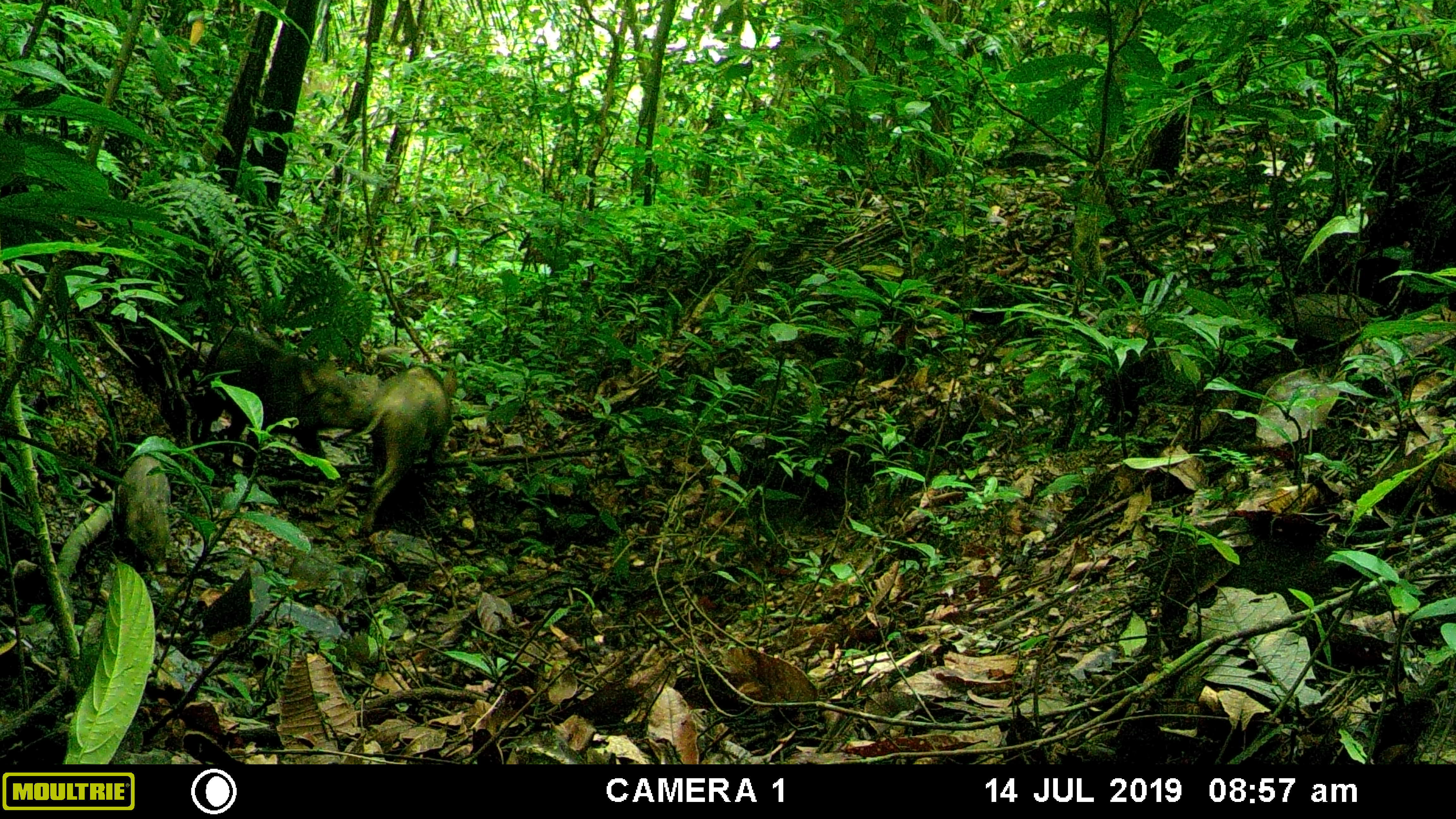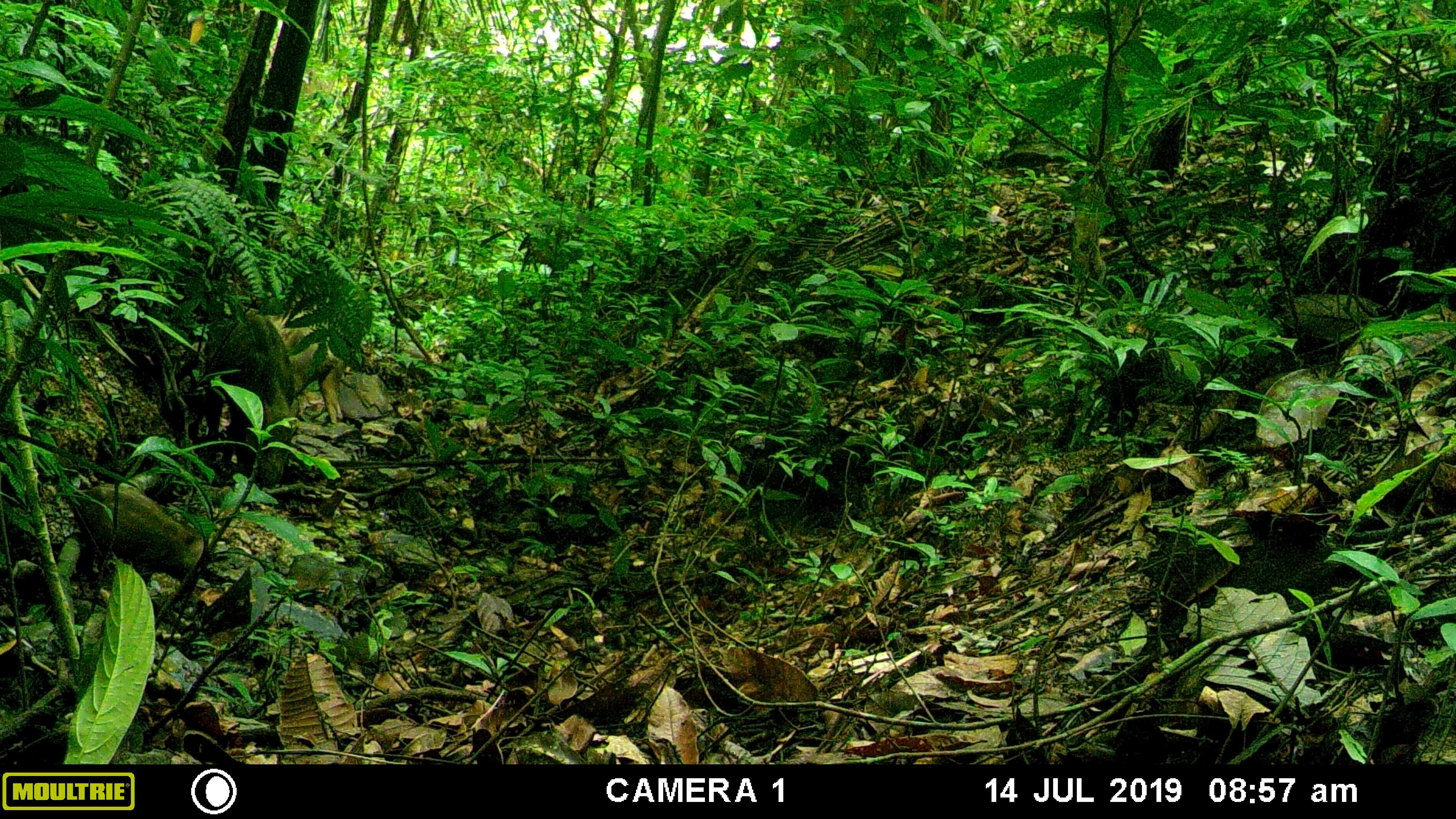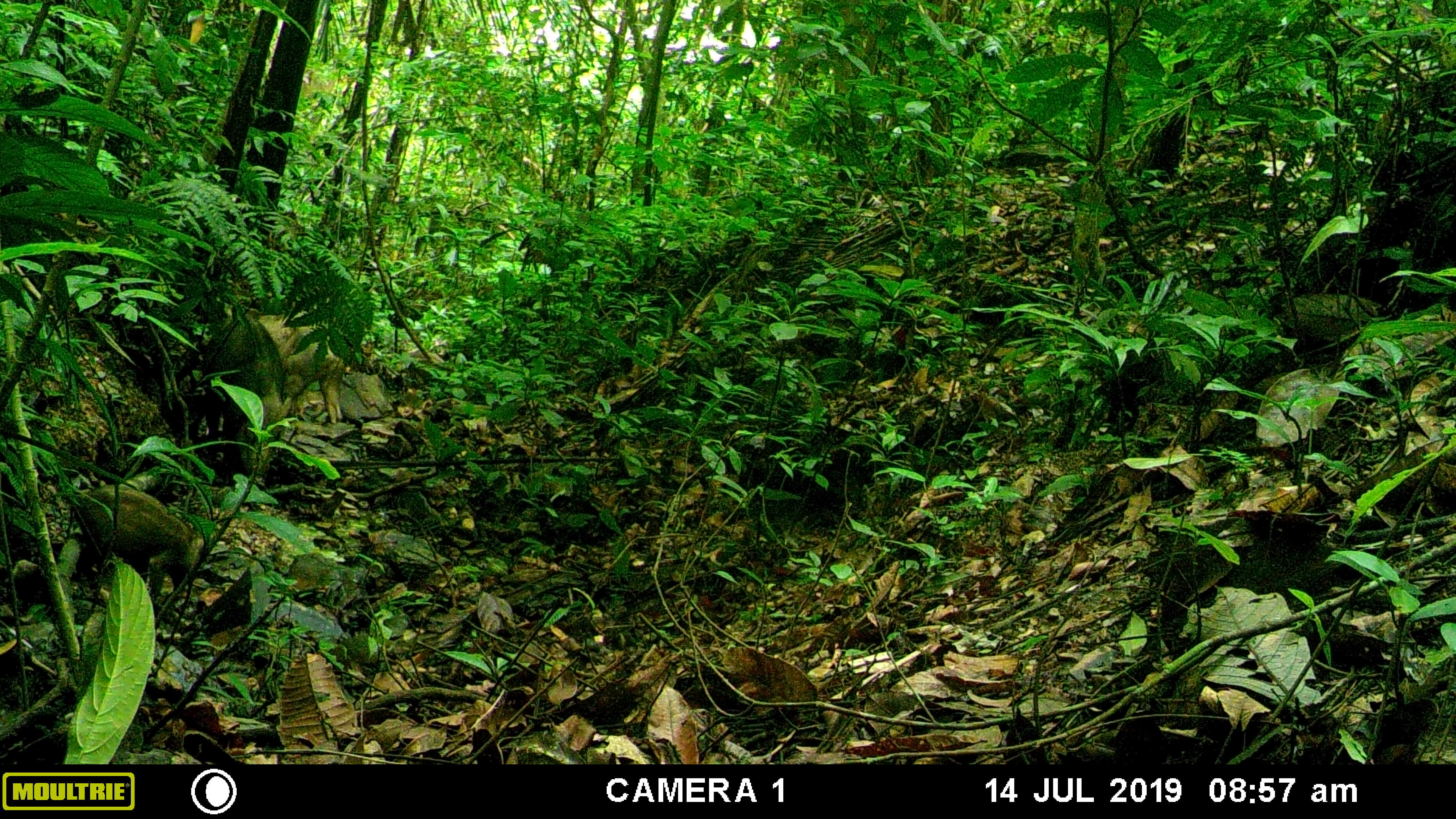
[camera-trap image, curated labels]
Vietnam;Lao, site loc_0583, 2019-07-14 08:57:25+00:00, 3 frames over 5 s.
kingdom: Animalia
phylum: Chordata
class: Mammalia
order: Artiodactyla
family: Suidae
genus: Sus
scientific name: Sus scrofa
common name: eurasian wild pig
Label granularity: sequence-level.